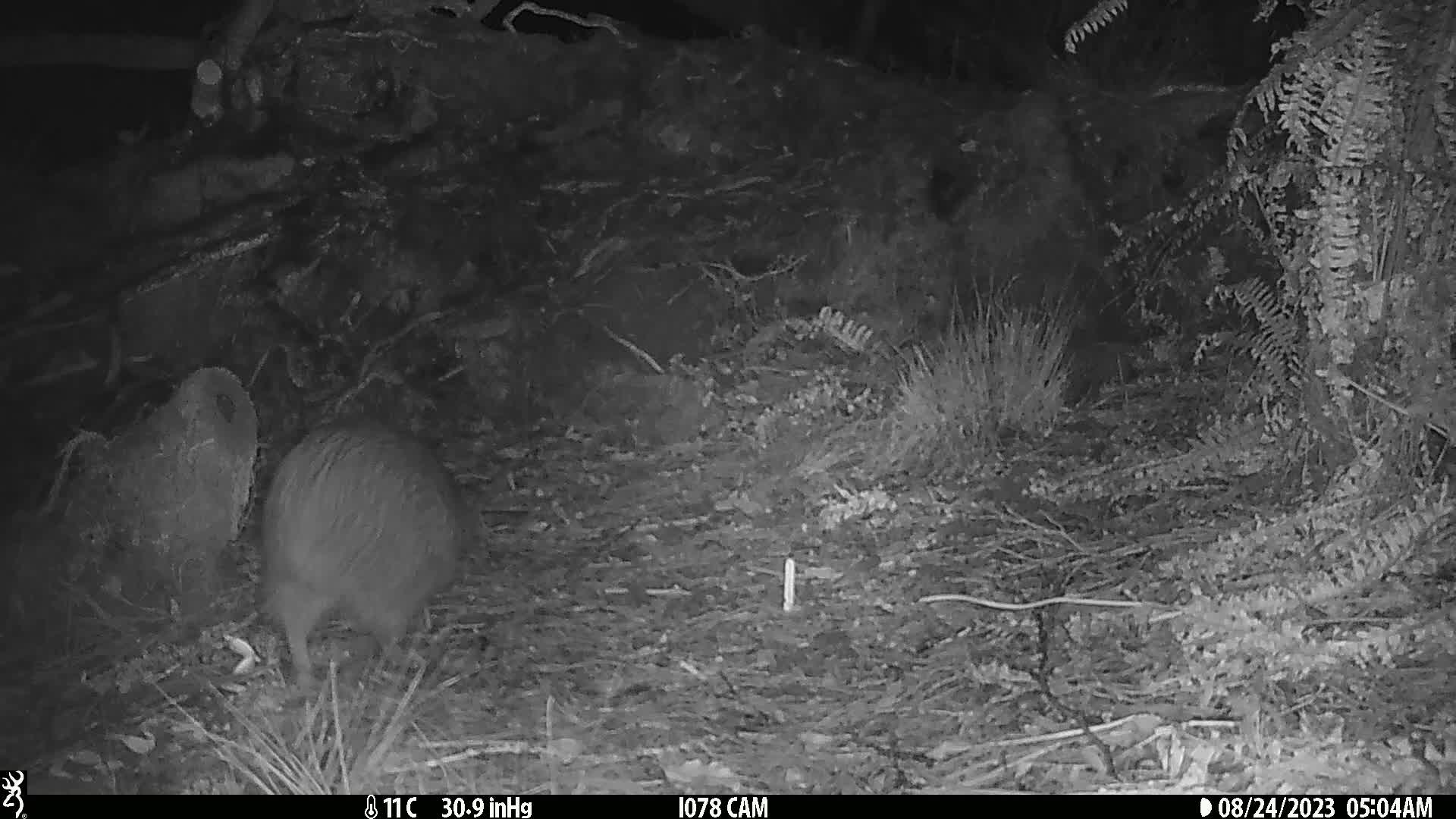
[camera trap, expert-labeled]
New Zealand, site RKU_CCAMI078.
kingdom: Animalia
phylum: Chordata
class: Aves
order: Apterygiformes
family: Apterygidae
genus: Apteryx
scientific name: Apteryx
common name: kiwi